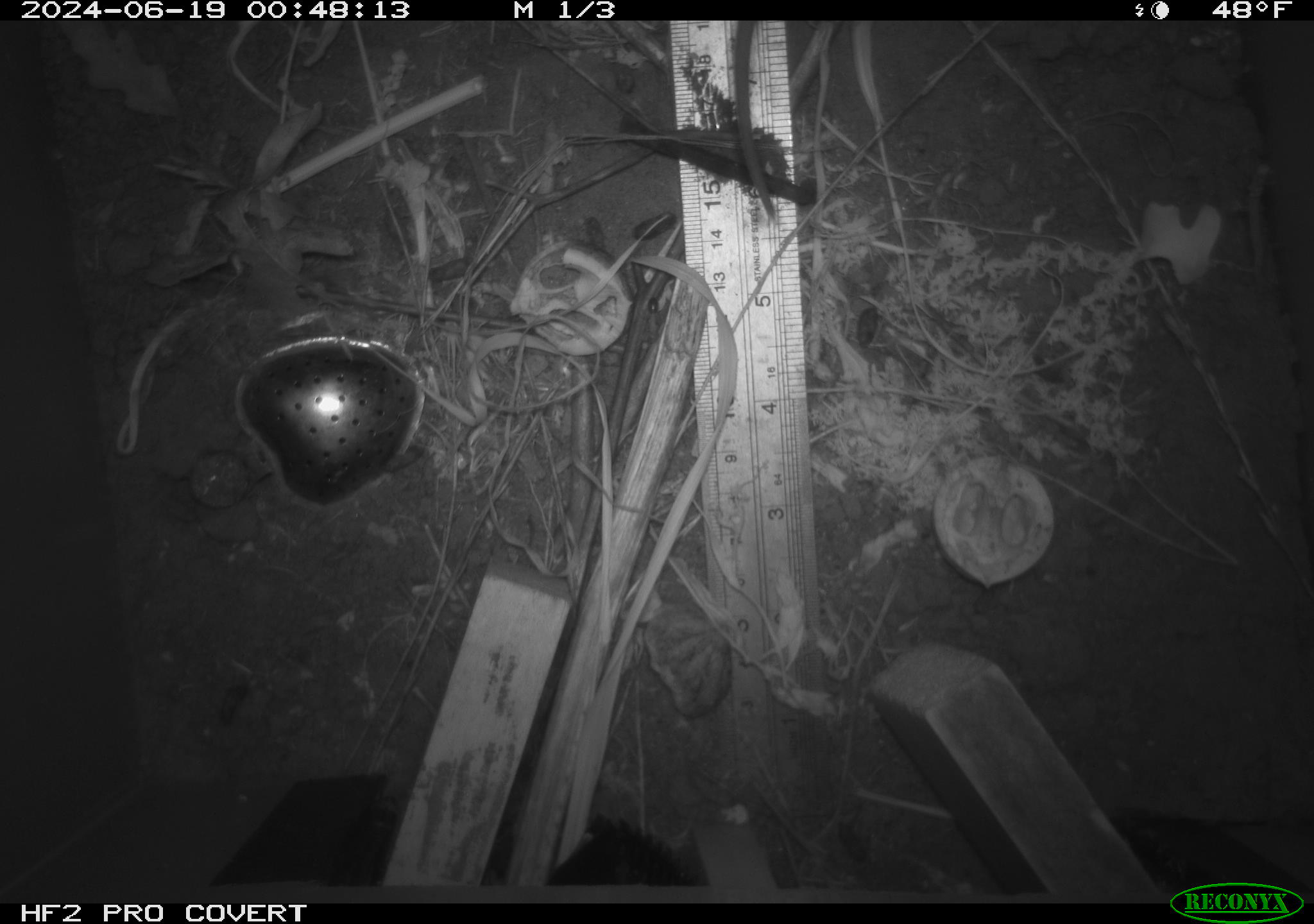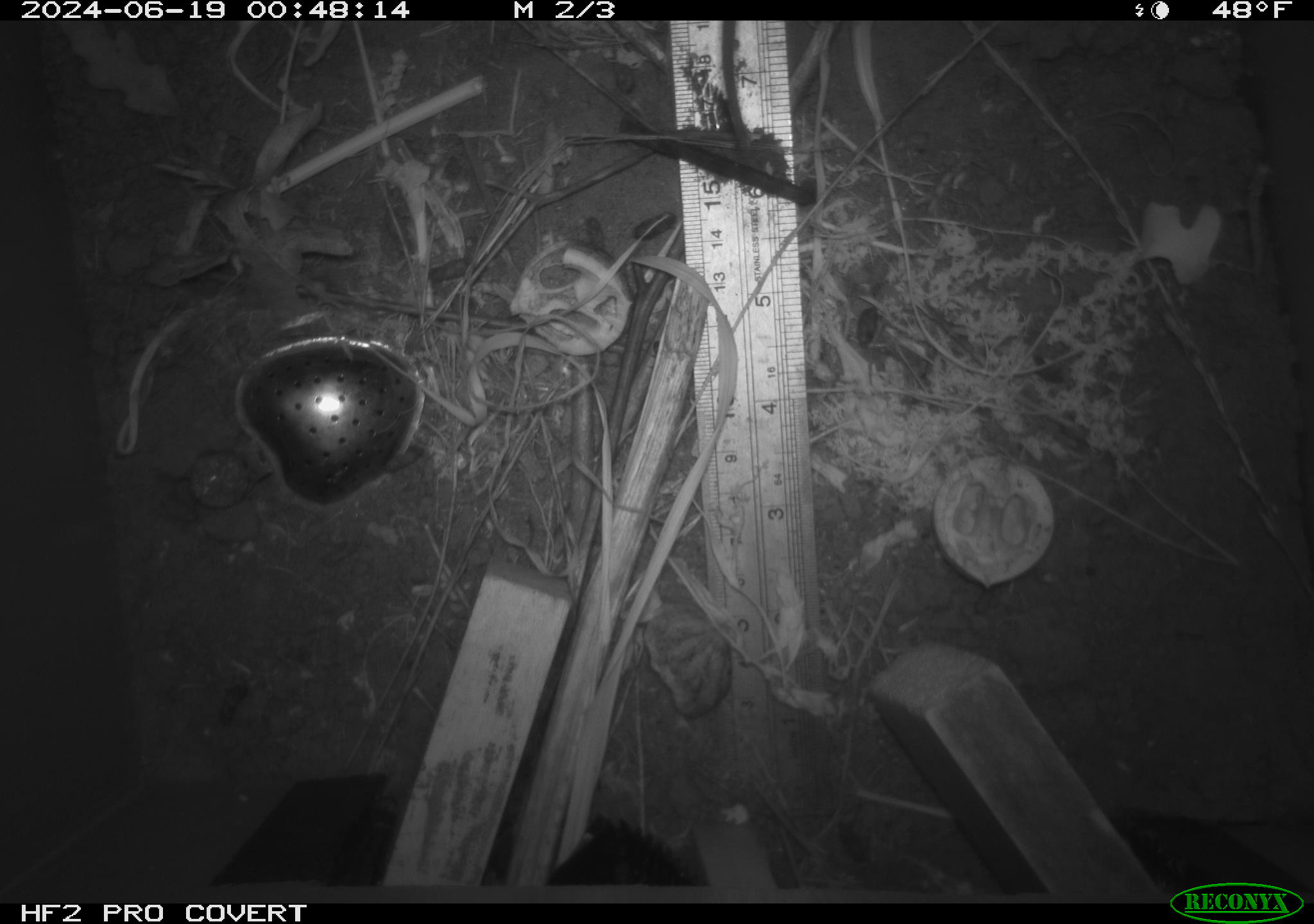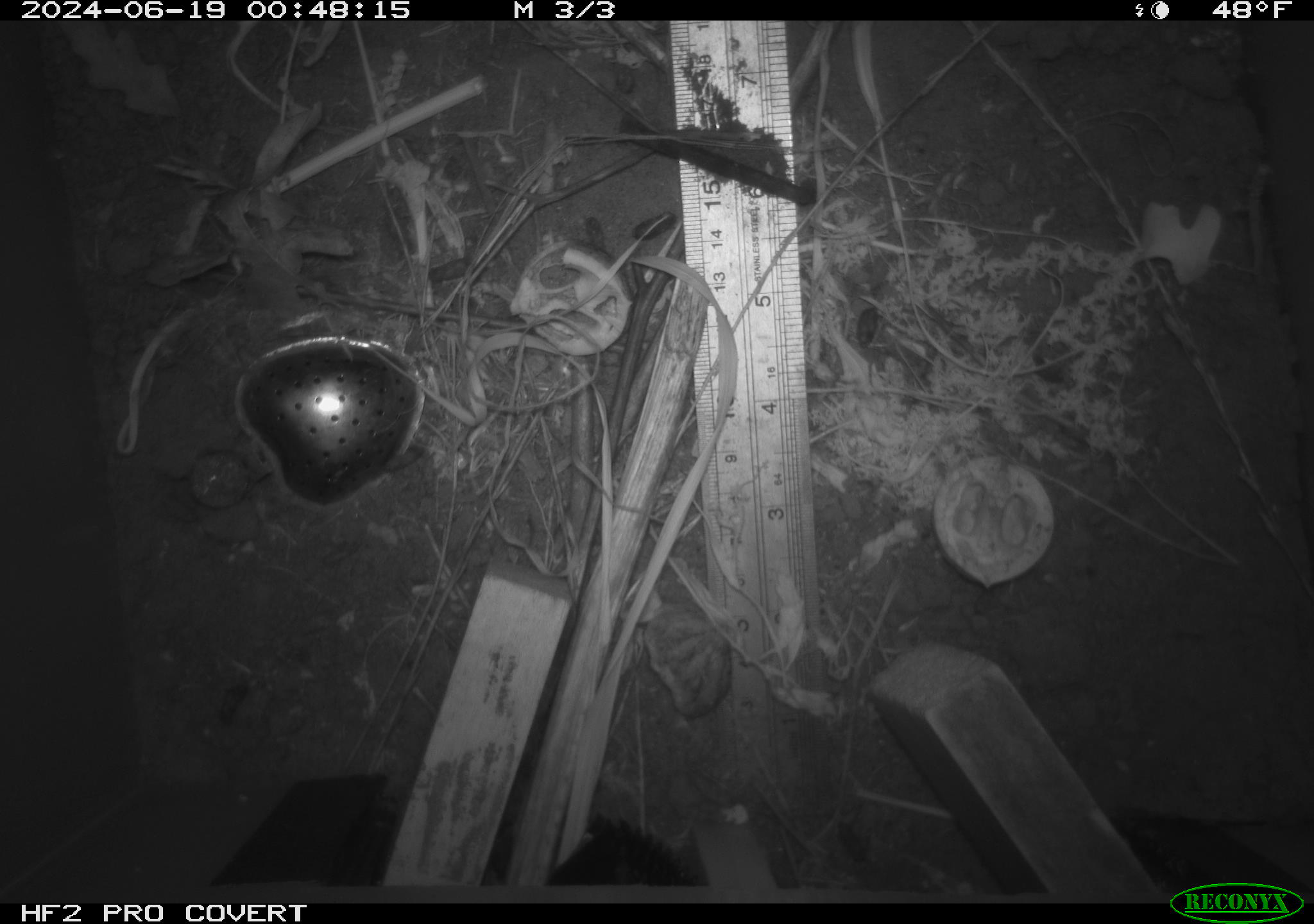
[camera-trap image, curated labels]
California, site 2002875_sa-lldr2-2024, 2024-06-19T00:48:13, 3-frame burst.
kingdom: Animalia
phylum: Chordata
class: Mammalia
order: Rodentia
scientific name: Rodentia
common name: rodent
Rodent (Rodentia).